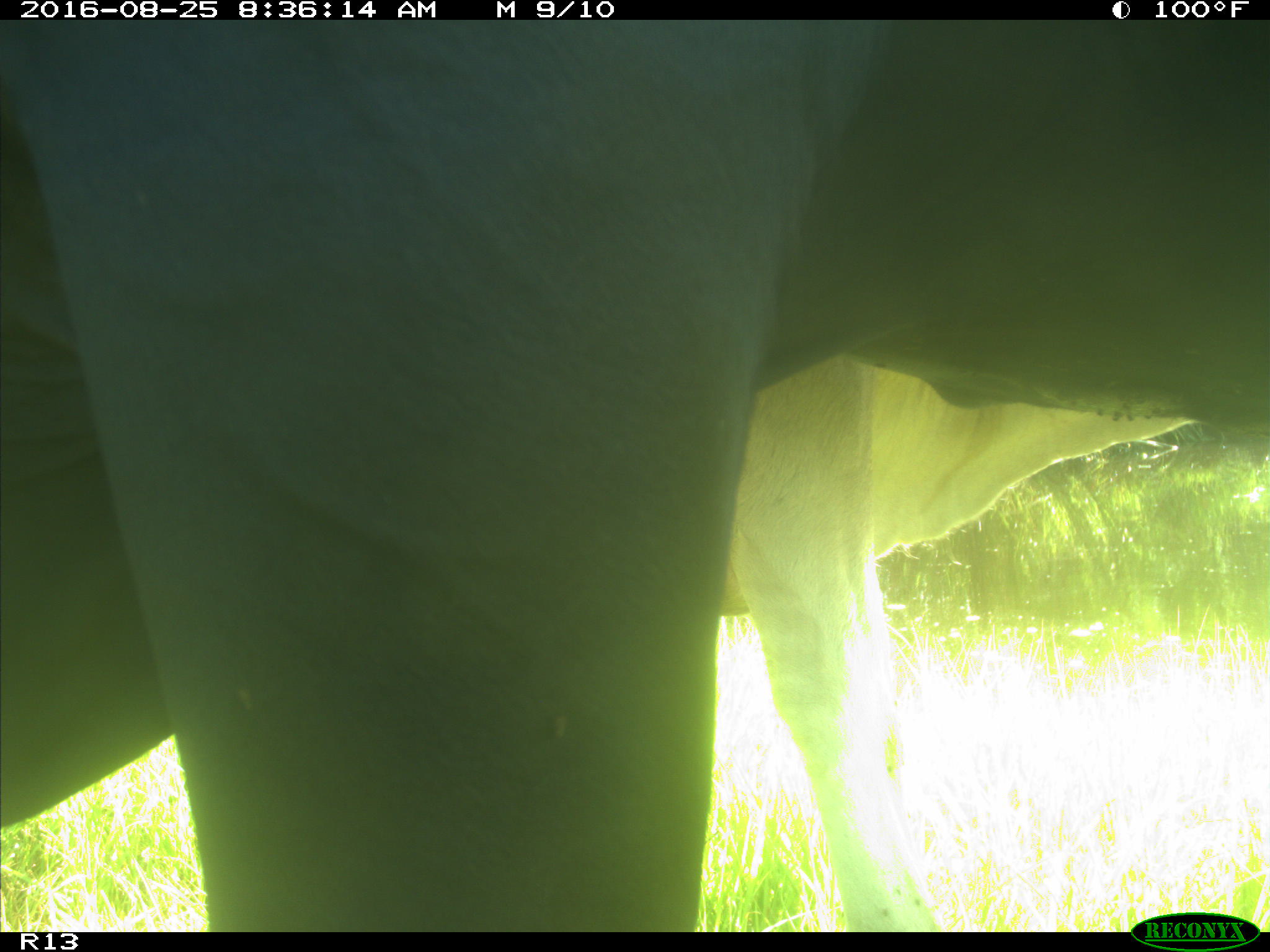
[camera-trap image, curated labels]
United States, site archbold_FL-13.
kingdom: Animalia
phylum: Chordata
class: Mammalia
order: Artiodactyla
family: Bovidae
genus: Bos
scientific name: Bos taurus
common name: domestic cow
Bos taurus (domestic cow).